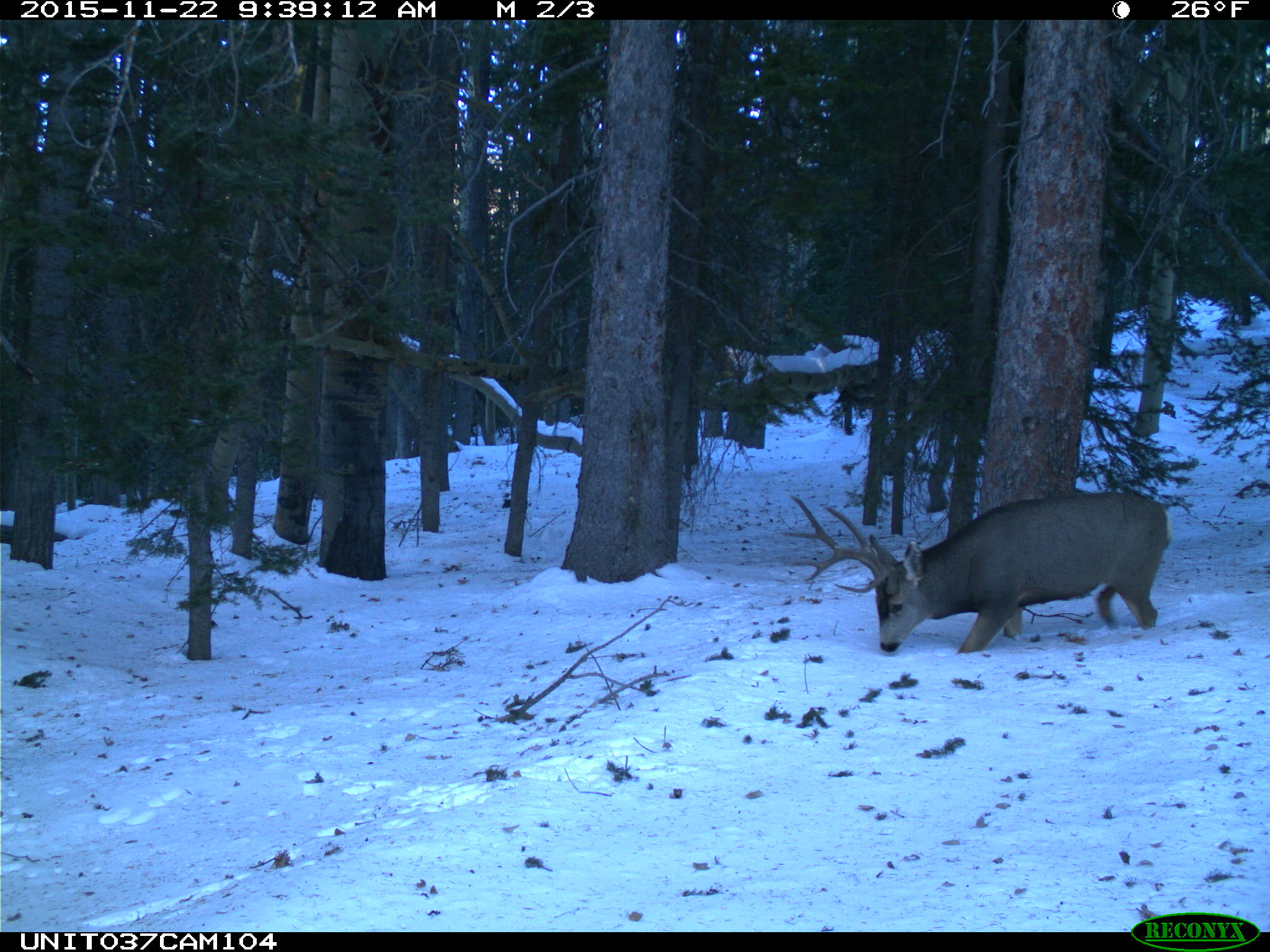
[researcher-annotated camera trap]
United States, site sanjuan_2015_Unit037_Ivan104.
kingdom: Animalia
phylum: Chordata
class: Mammalia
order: Artiodactyla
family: Cervidae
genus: Odocoileus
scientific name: Odocoileus hemionus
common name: mule deer